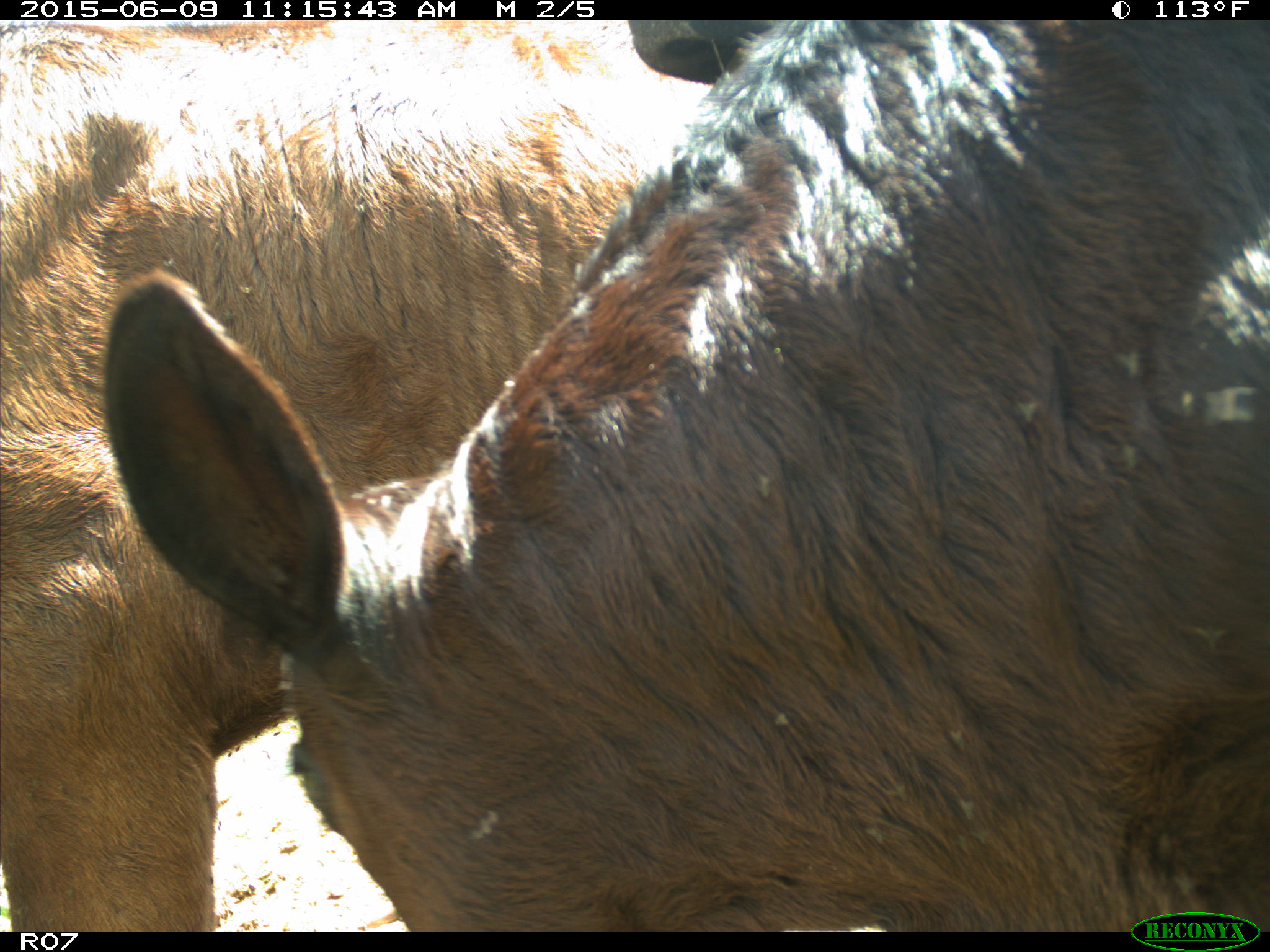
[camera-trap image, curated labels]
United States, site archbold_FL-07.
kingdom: Animalia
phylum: Chordata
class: Mammalia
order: Artiodactyla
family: Bovidae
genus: Bos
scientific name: Bos taurus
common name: domestic cow